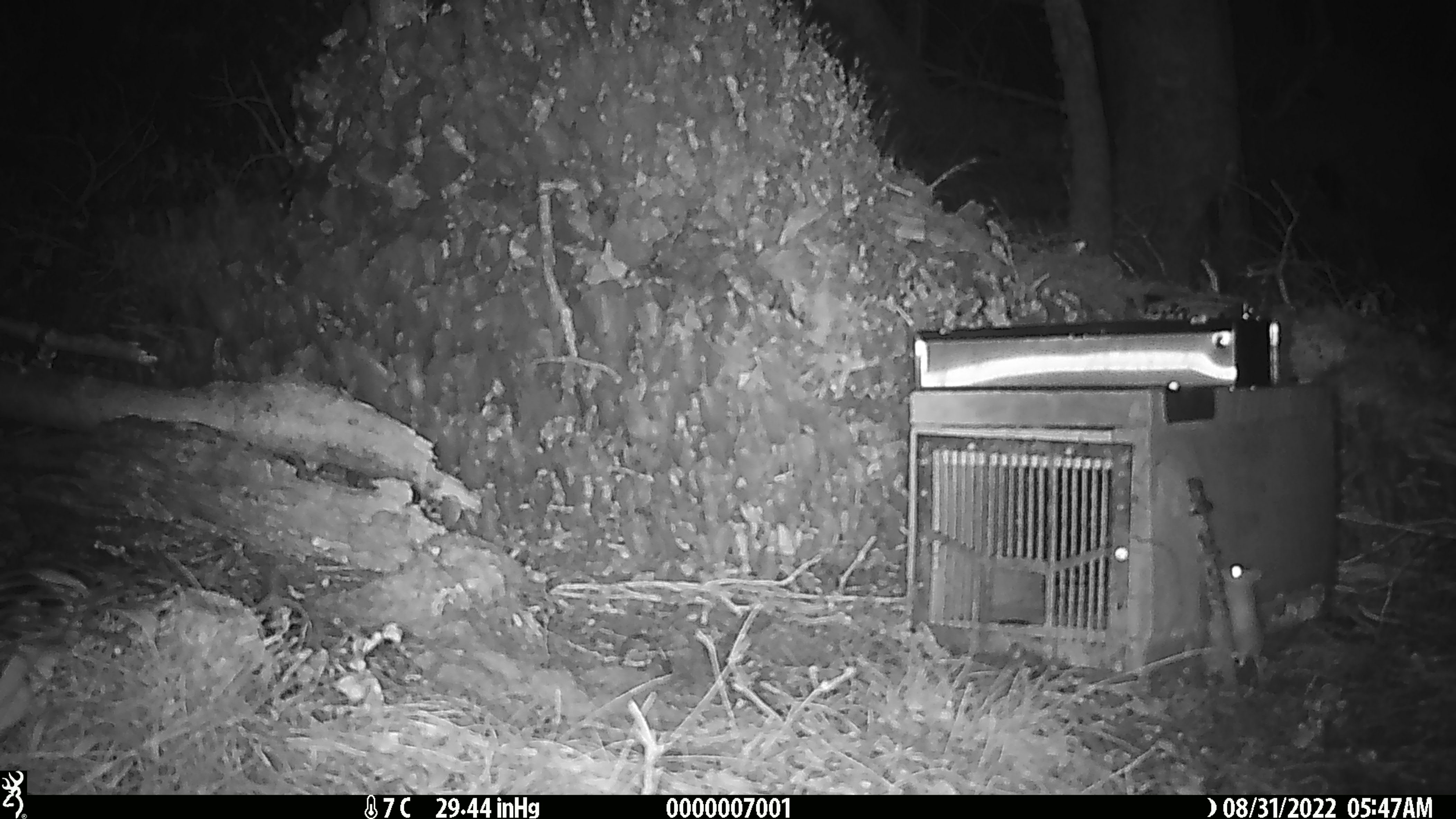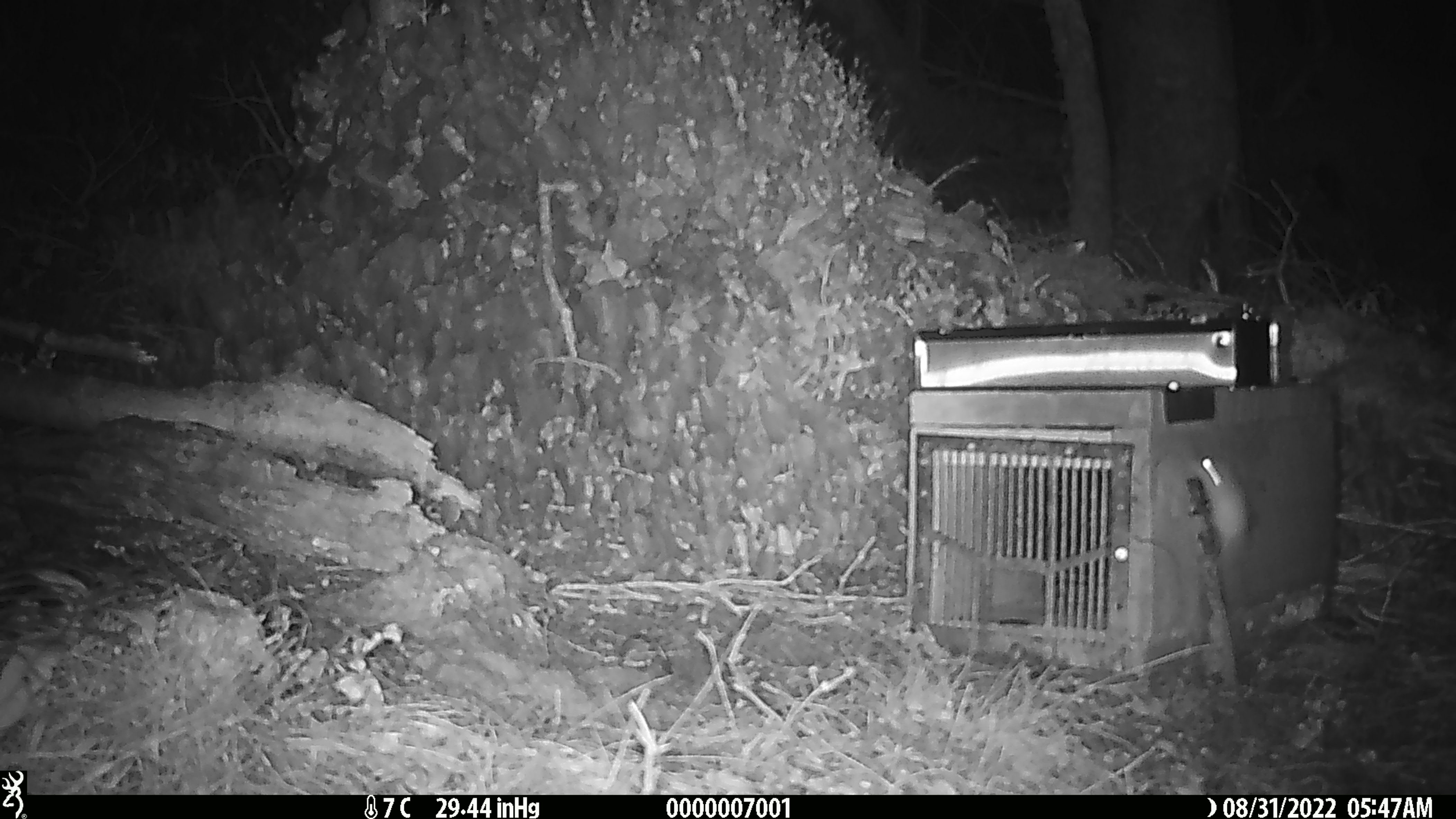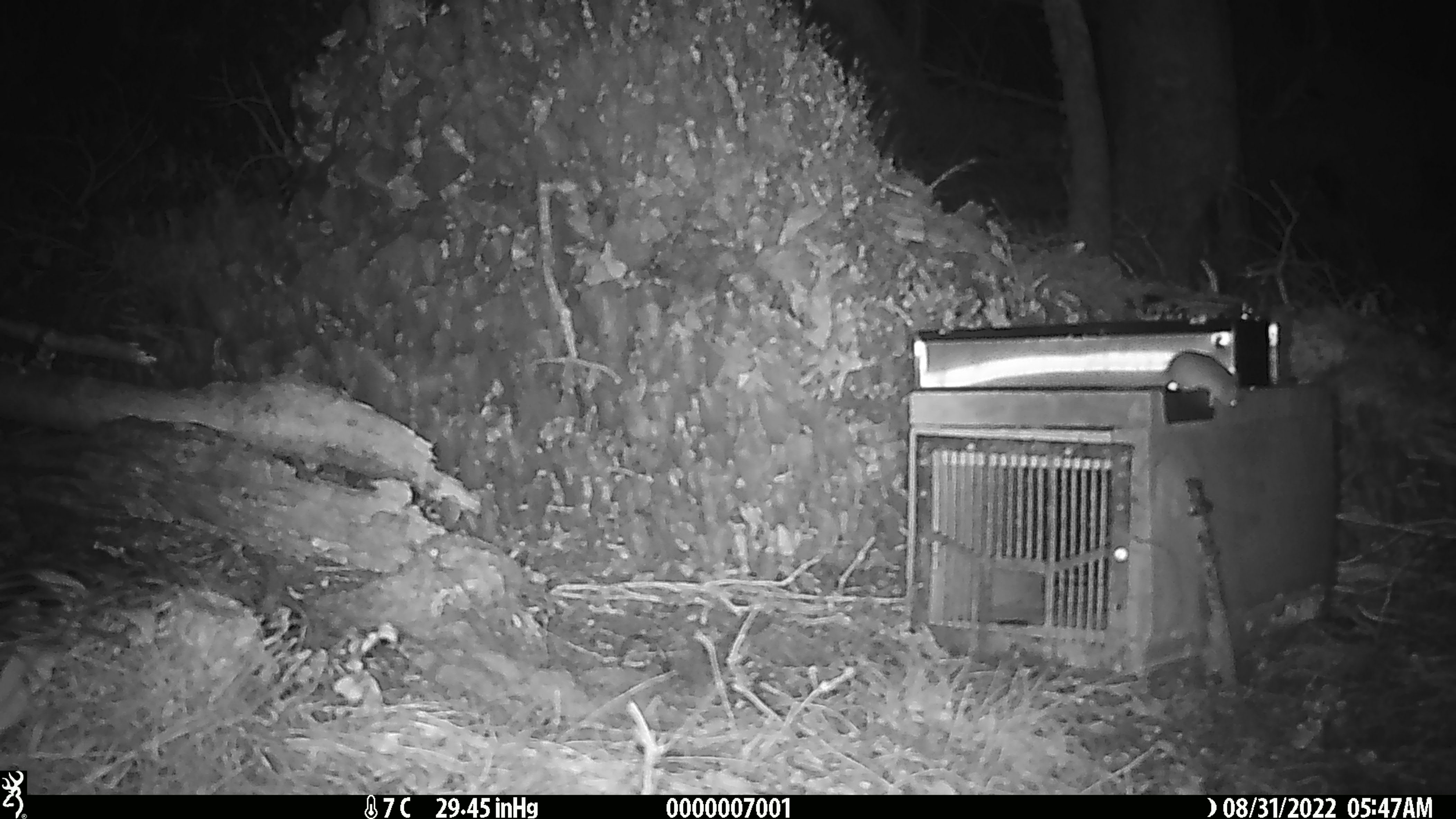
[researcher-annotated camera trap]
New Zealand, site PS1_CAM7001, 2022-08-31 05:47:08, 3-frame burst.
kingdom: Animalia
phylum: Chordata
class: Mammalia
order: Rodentia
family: Muridae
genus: Mus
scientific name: Mus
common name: mouse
Mouse (Mus).